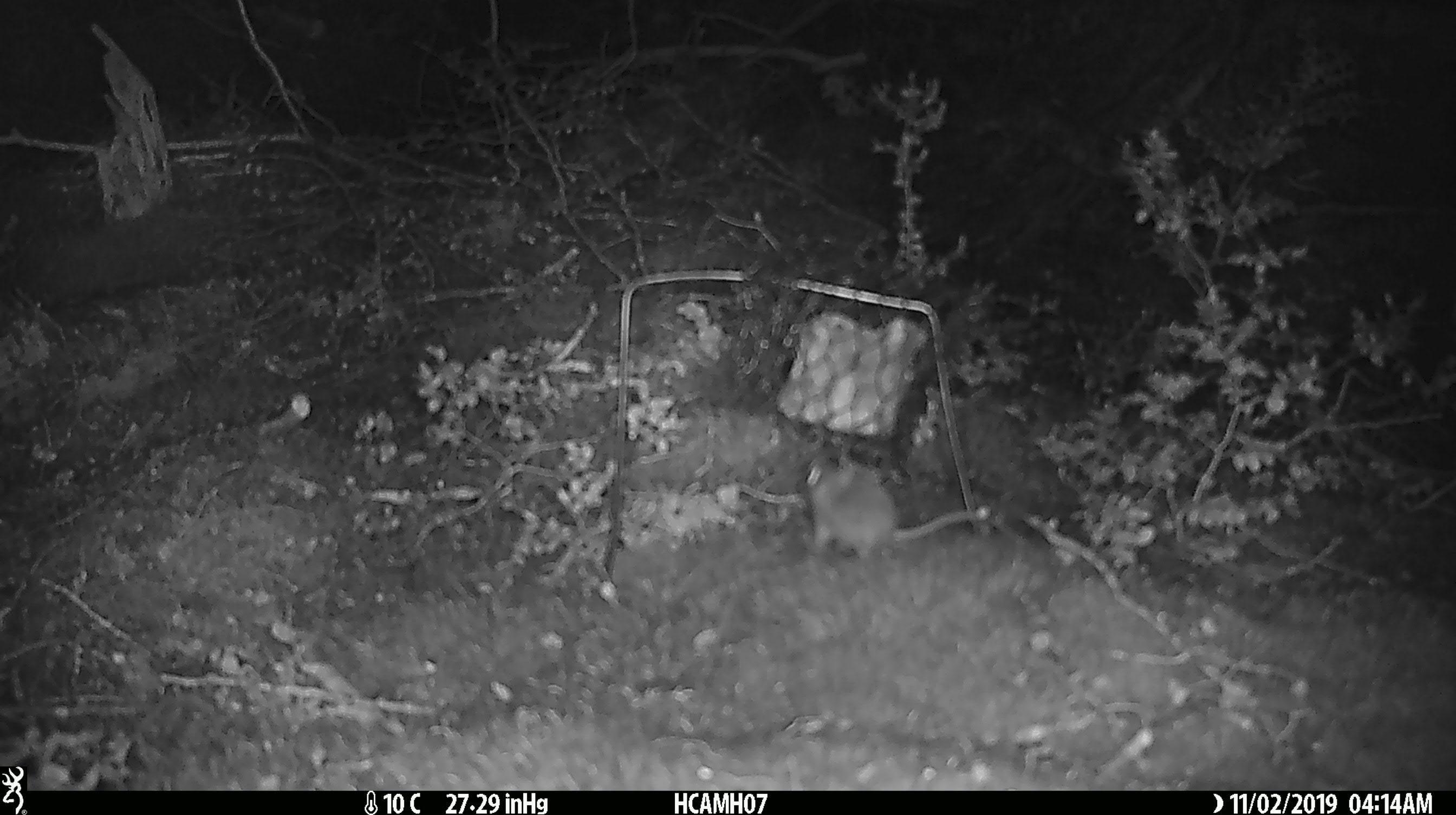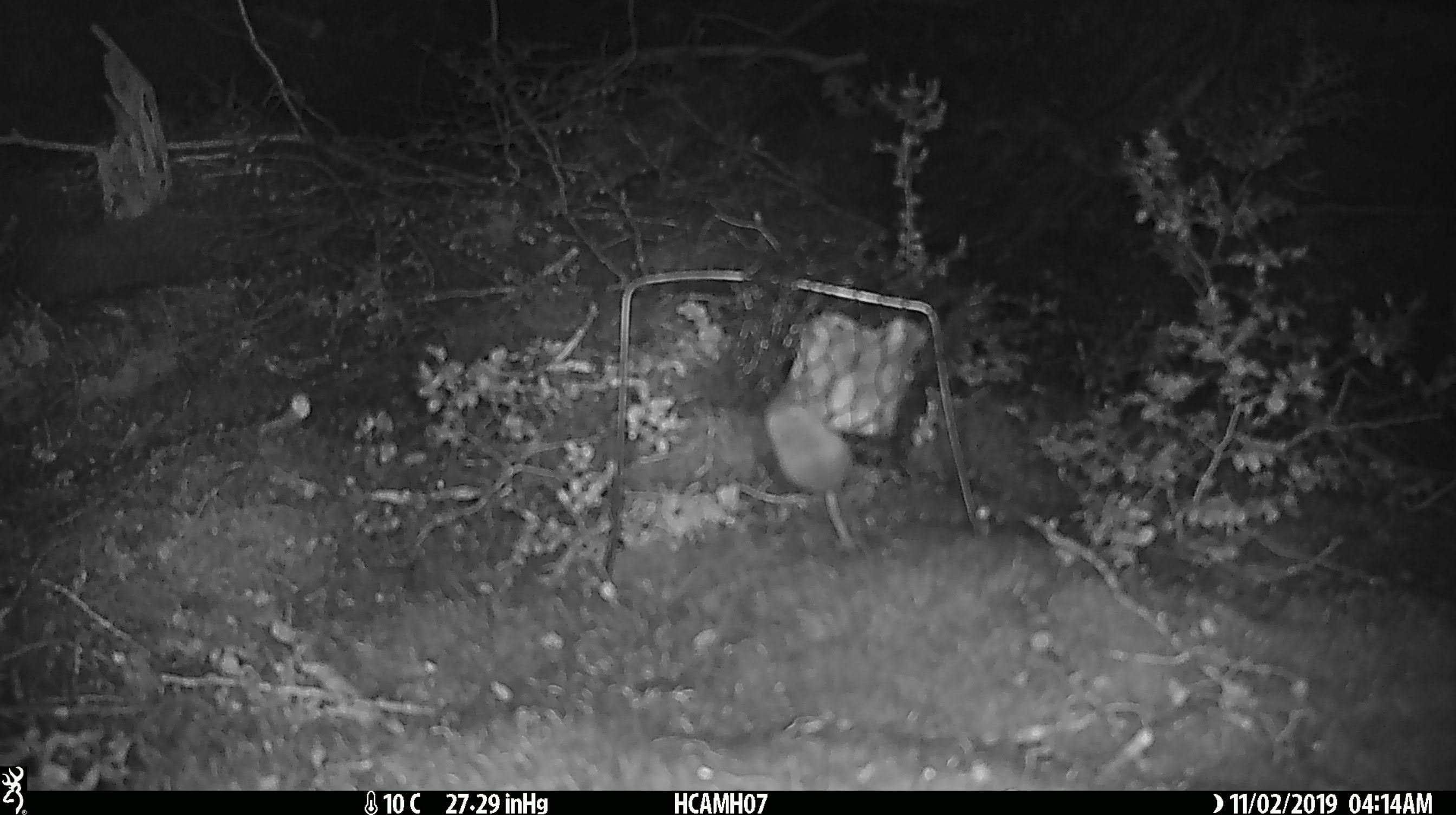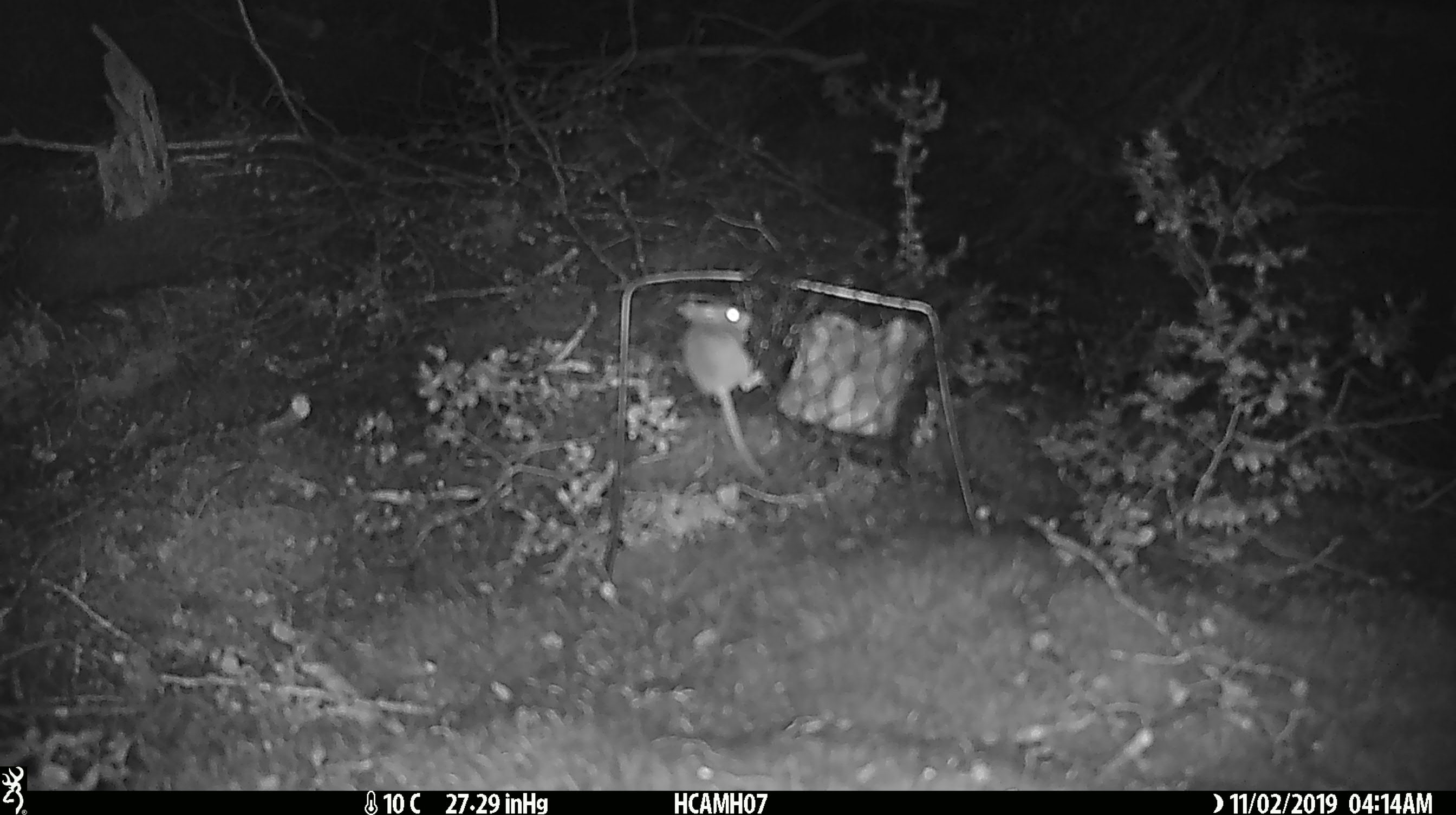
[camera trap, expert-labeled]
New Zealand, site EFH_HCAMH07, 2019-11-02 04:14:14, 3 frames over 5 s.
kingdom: Animalia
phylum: Chordata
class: Mammalia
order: Rodentia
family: Muridae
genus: Mus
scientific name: Mus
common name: mouse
Mouse (Mus).